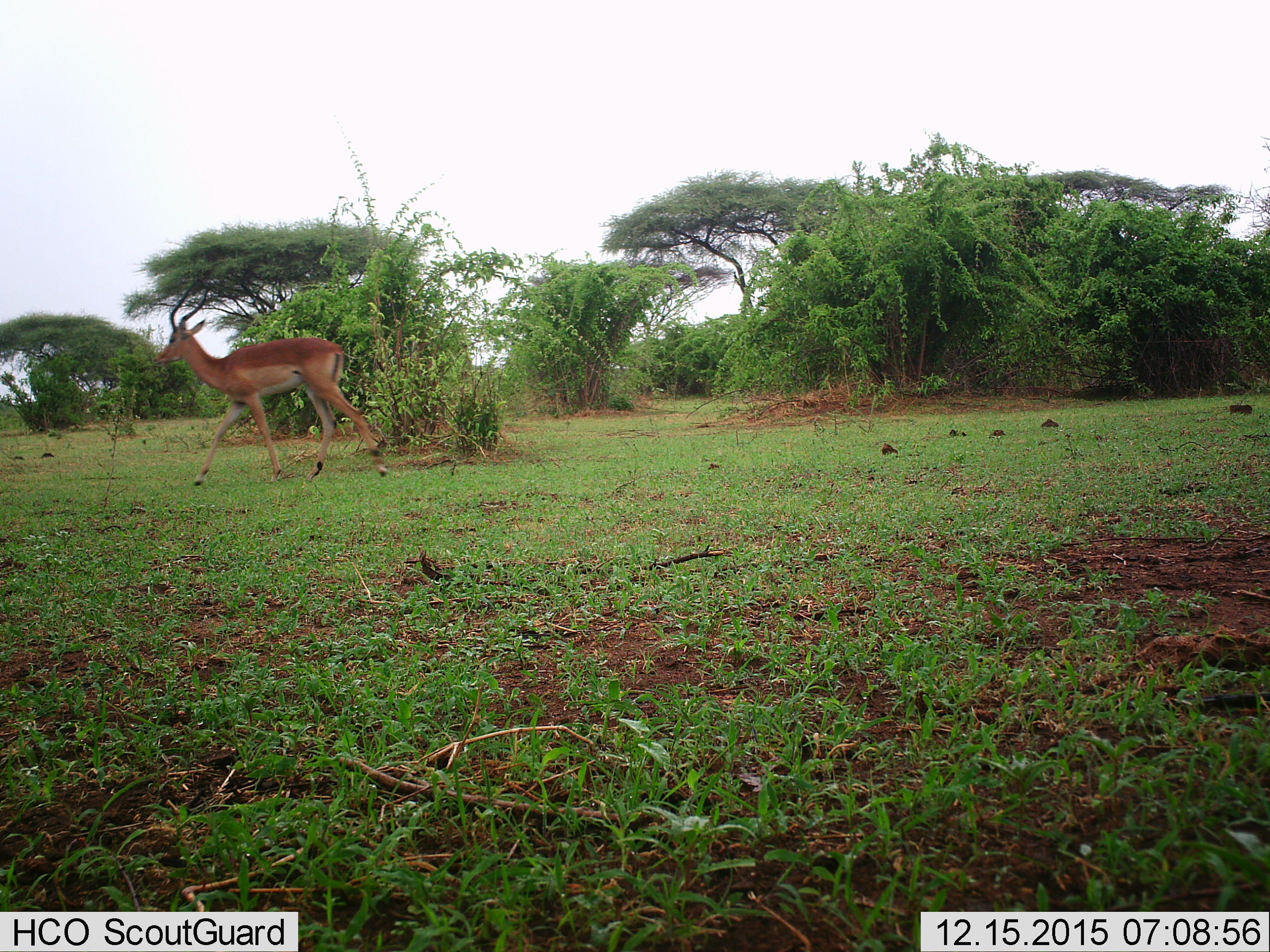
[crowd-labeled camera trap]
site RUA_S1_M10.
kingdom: Animalia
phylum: Chordata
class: Mammalia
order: Artiodactyla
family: Bovidae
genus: Aepyceros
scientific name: Aepyceros melampus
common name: impala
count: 1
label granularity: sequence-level